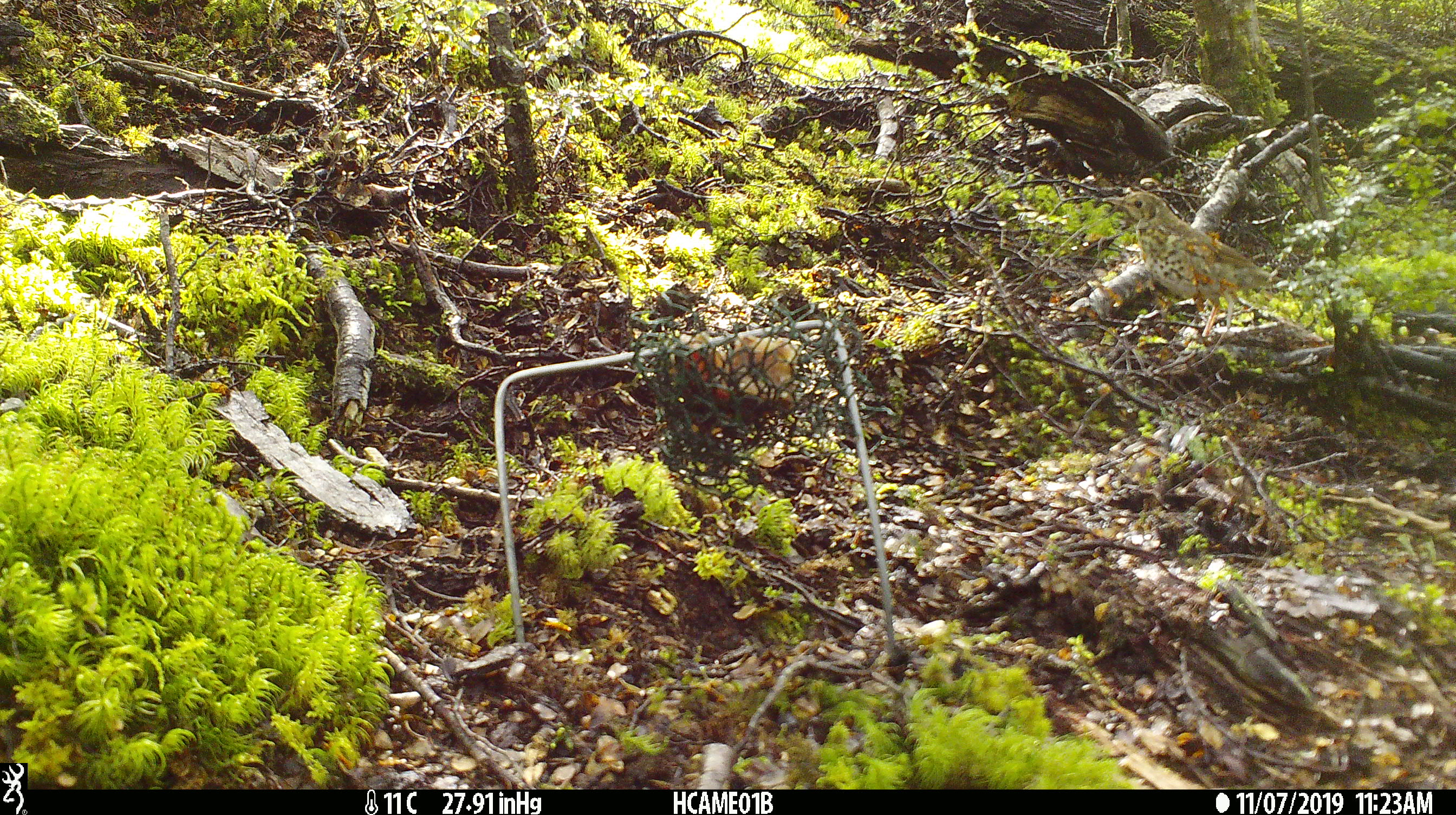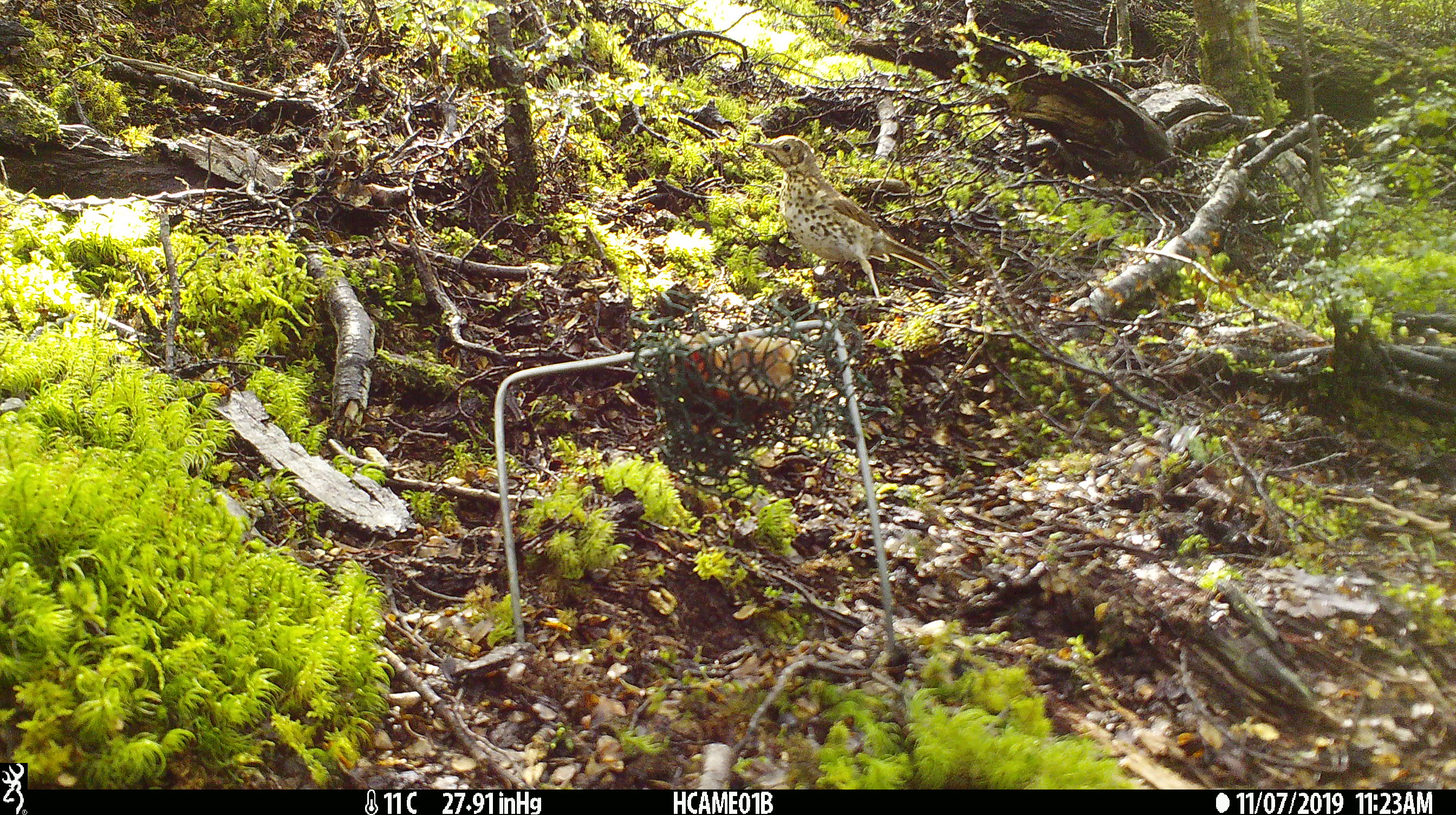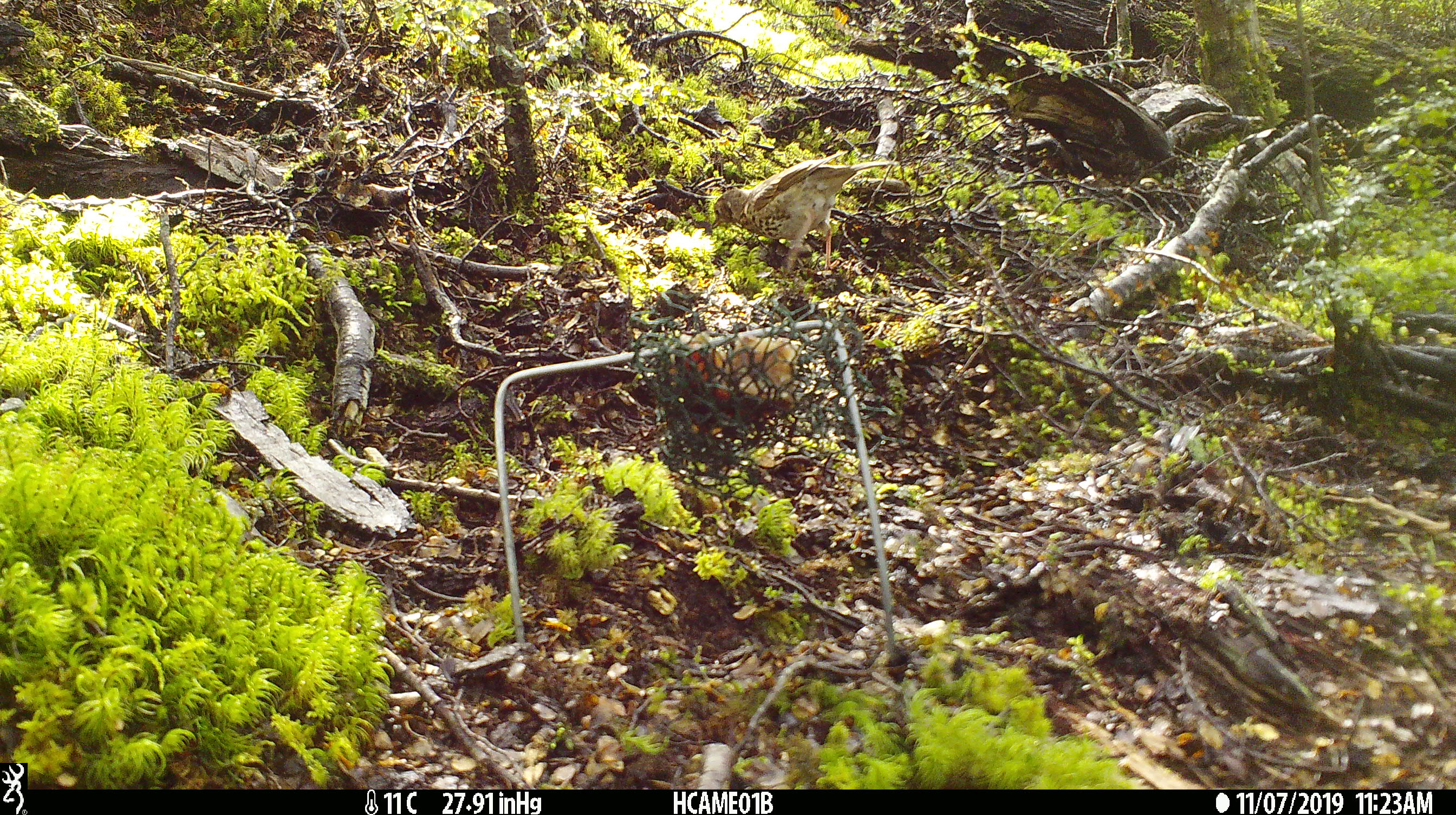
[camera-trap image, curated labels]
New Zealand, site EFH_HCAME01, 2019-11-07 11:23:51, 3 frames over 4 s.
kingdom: Animalia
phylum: Chordata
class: Aves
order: Passeriformes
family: Turdidae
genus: Turdus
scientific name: Turdus philomelos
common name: song thrush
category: thrush